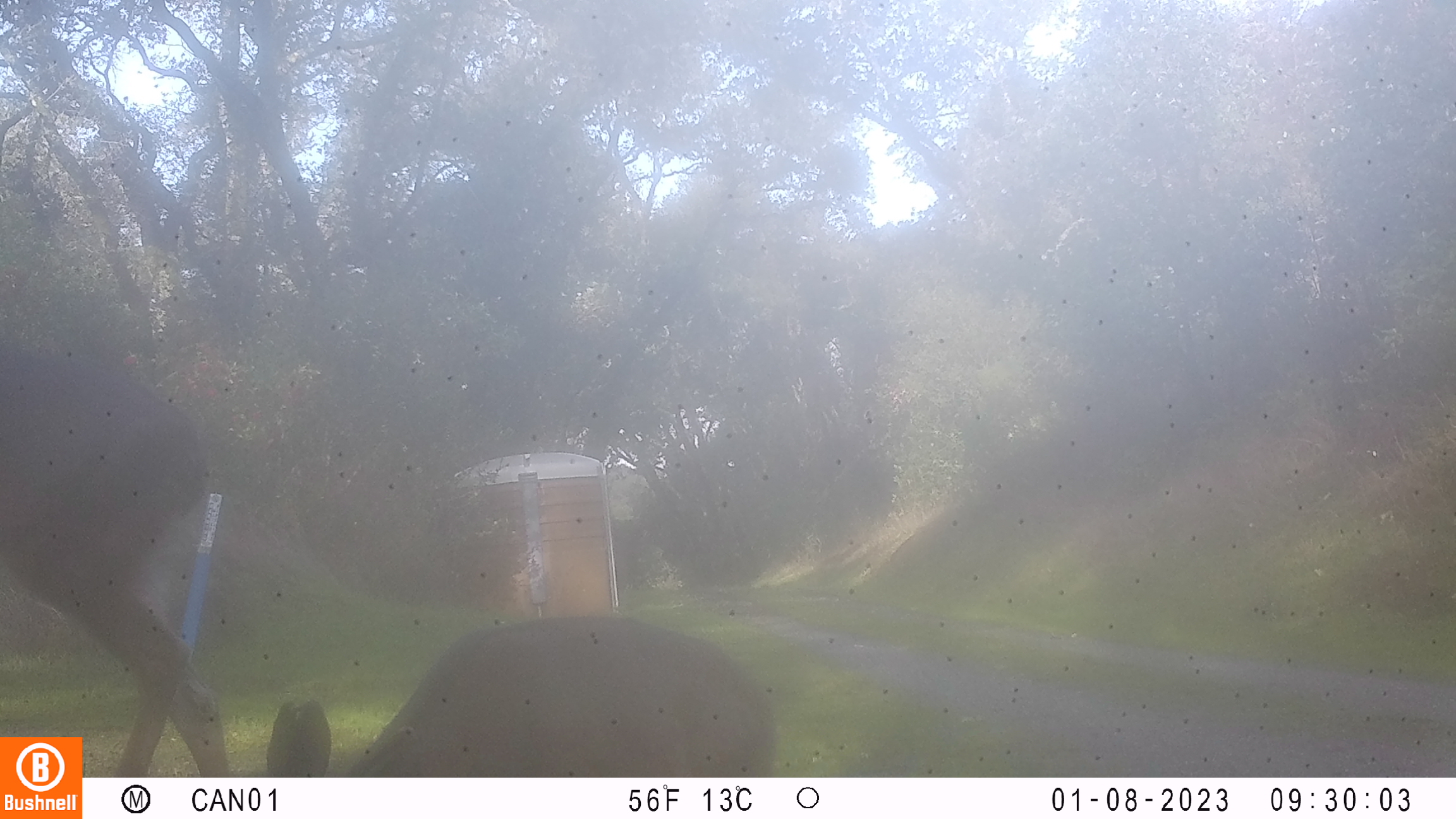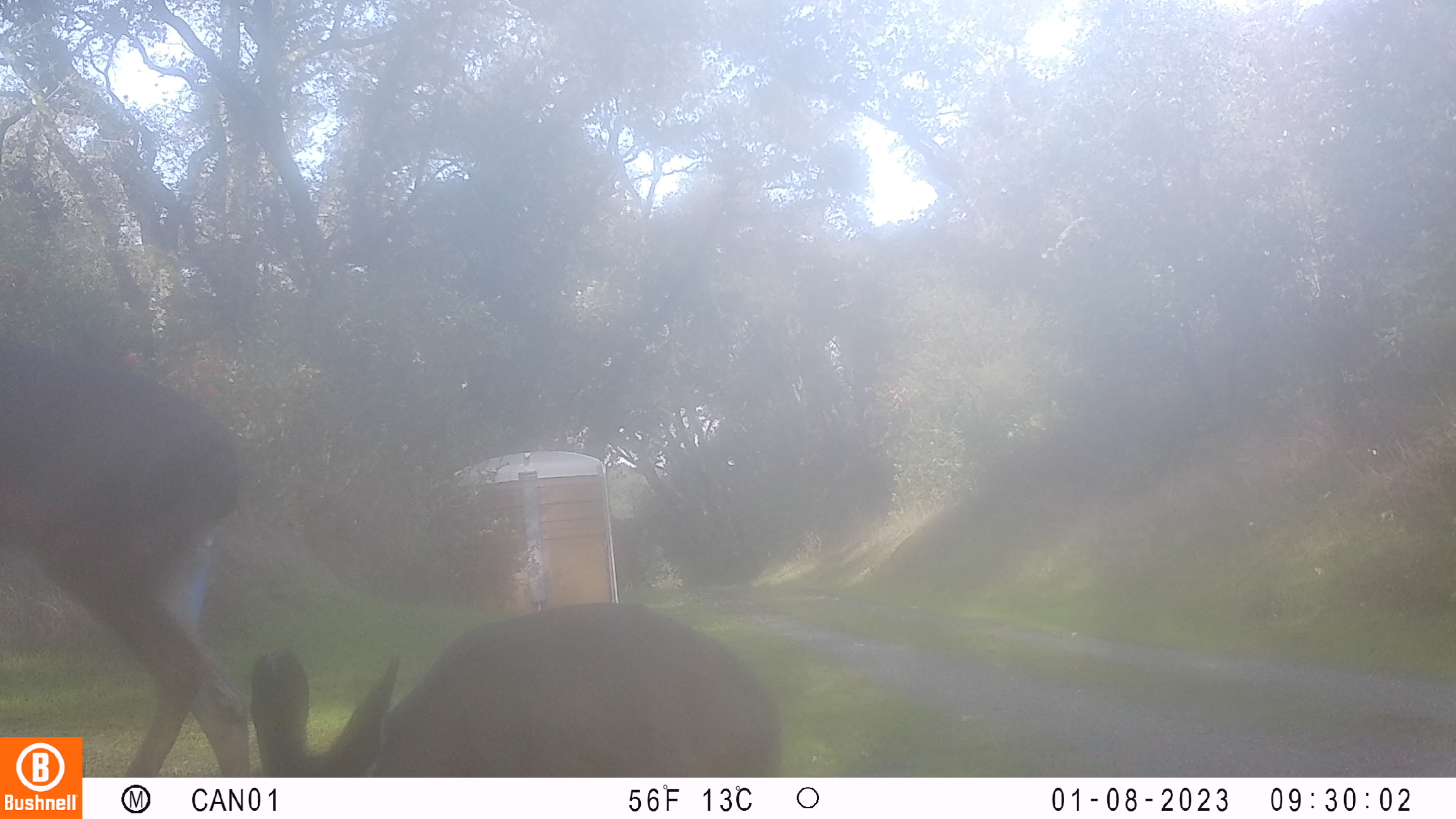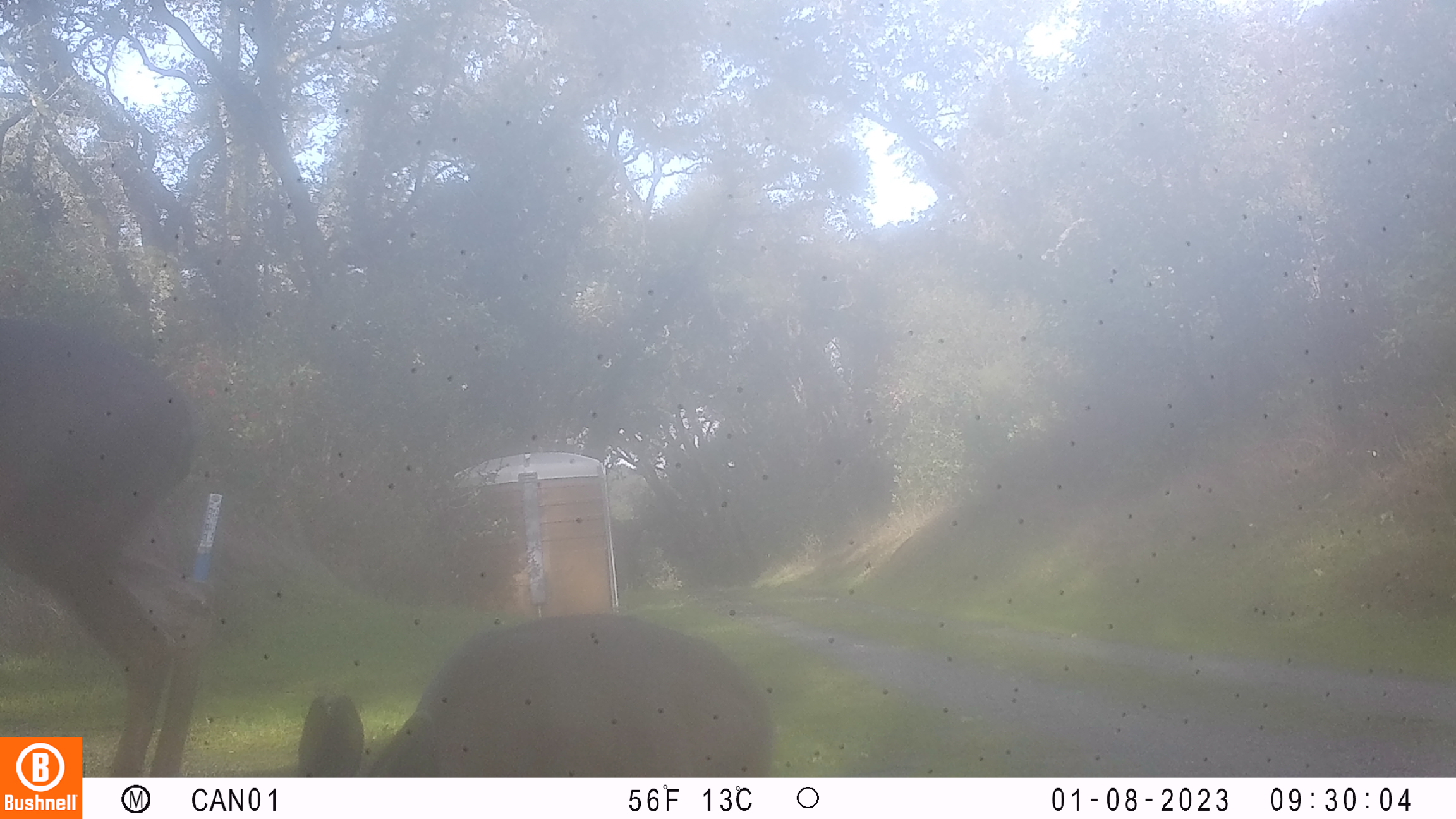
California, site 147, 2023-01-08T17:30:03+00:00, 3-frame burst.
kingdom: Animalia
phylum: Chordata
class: Mammalia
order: Artiodactyla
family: Cervidae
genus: Odocoileus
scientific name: Odocoileus hemionus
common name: mule deer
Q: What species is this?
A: Mule deer (Odocoileus hemionus).